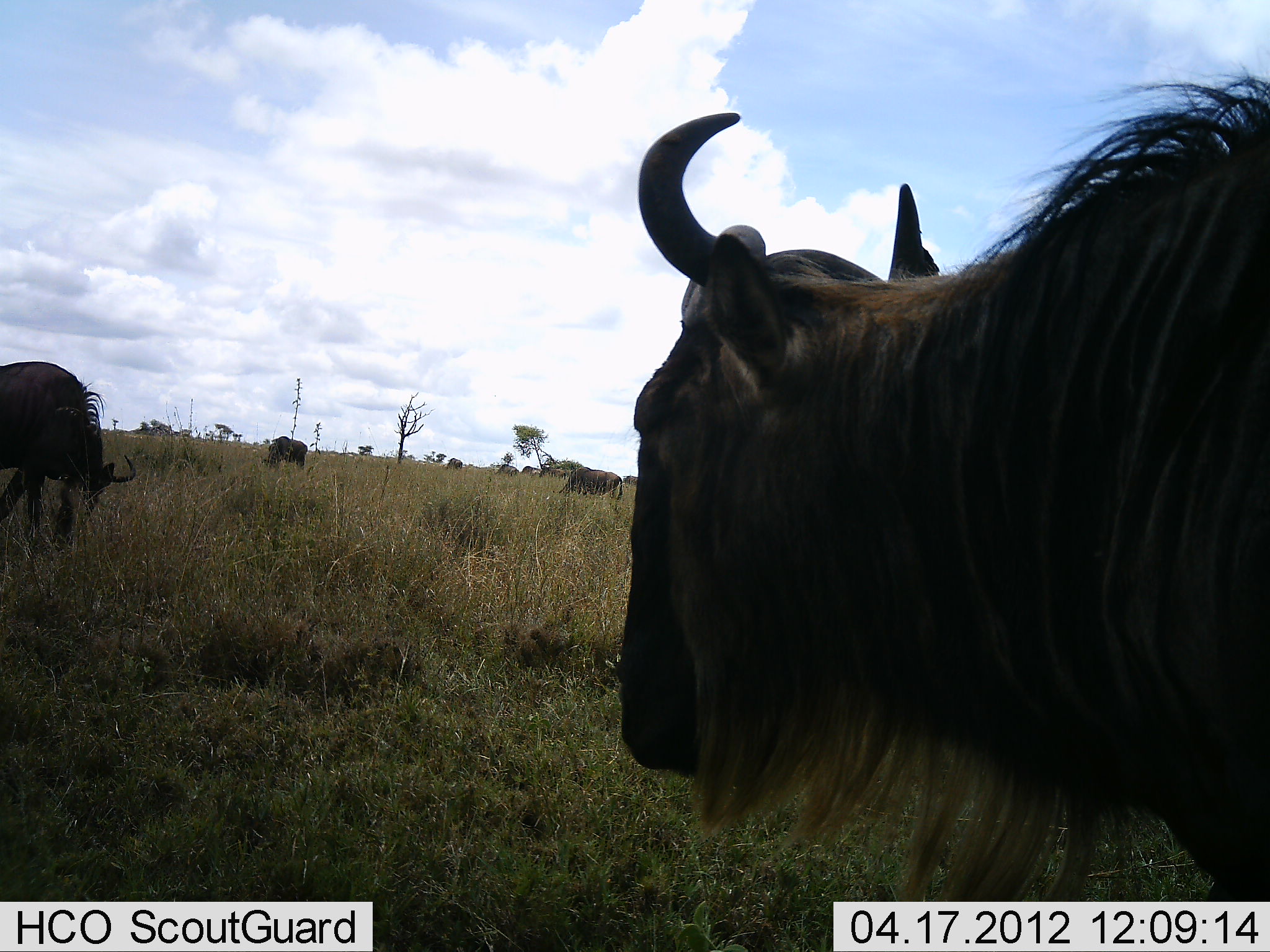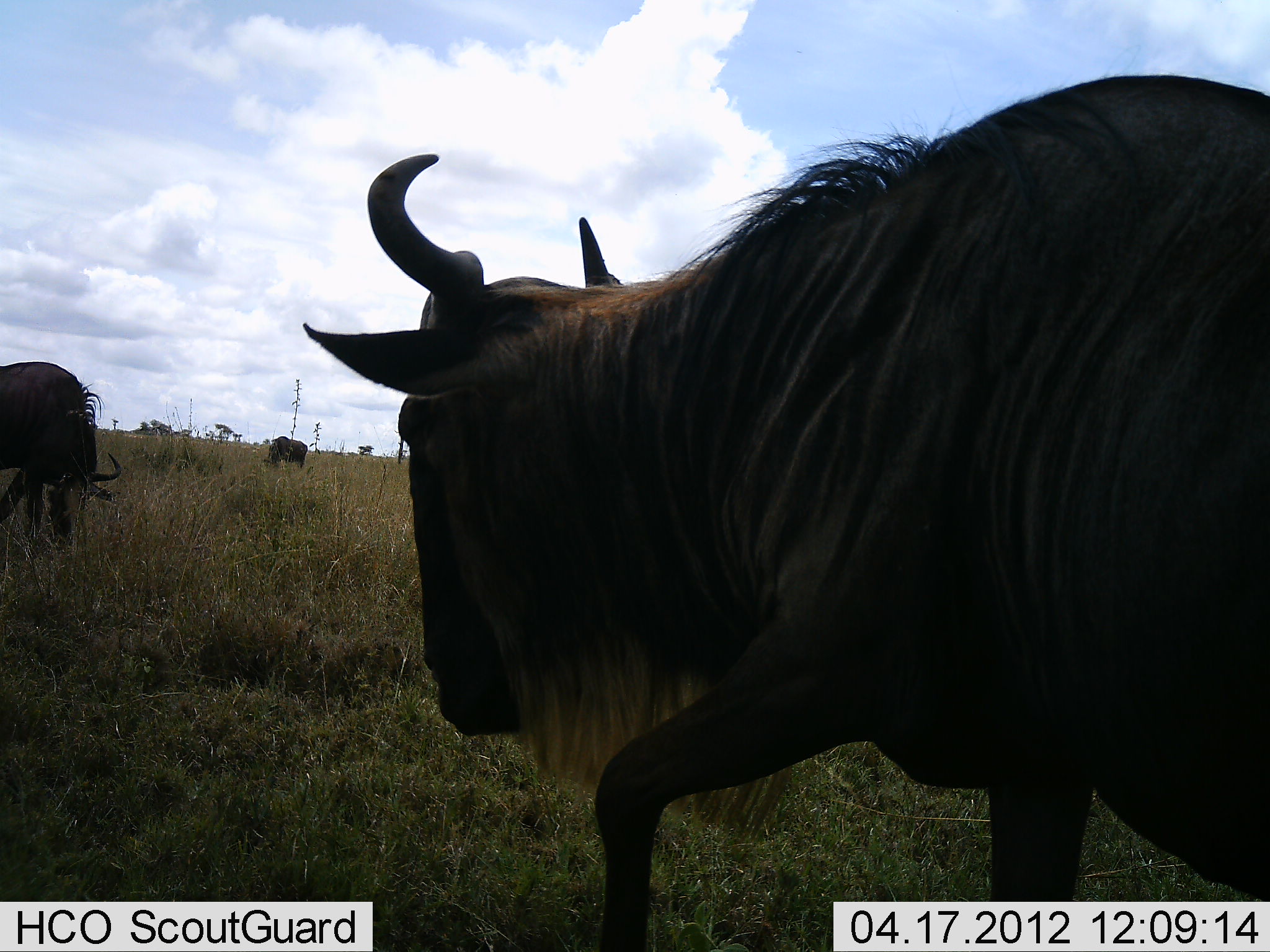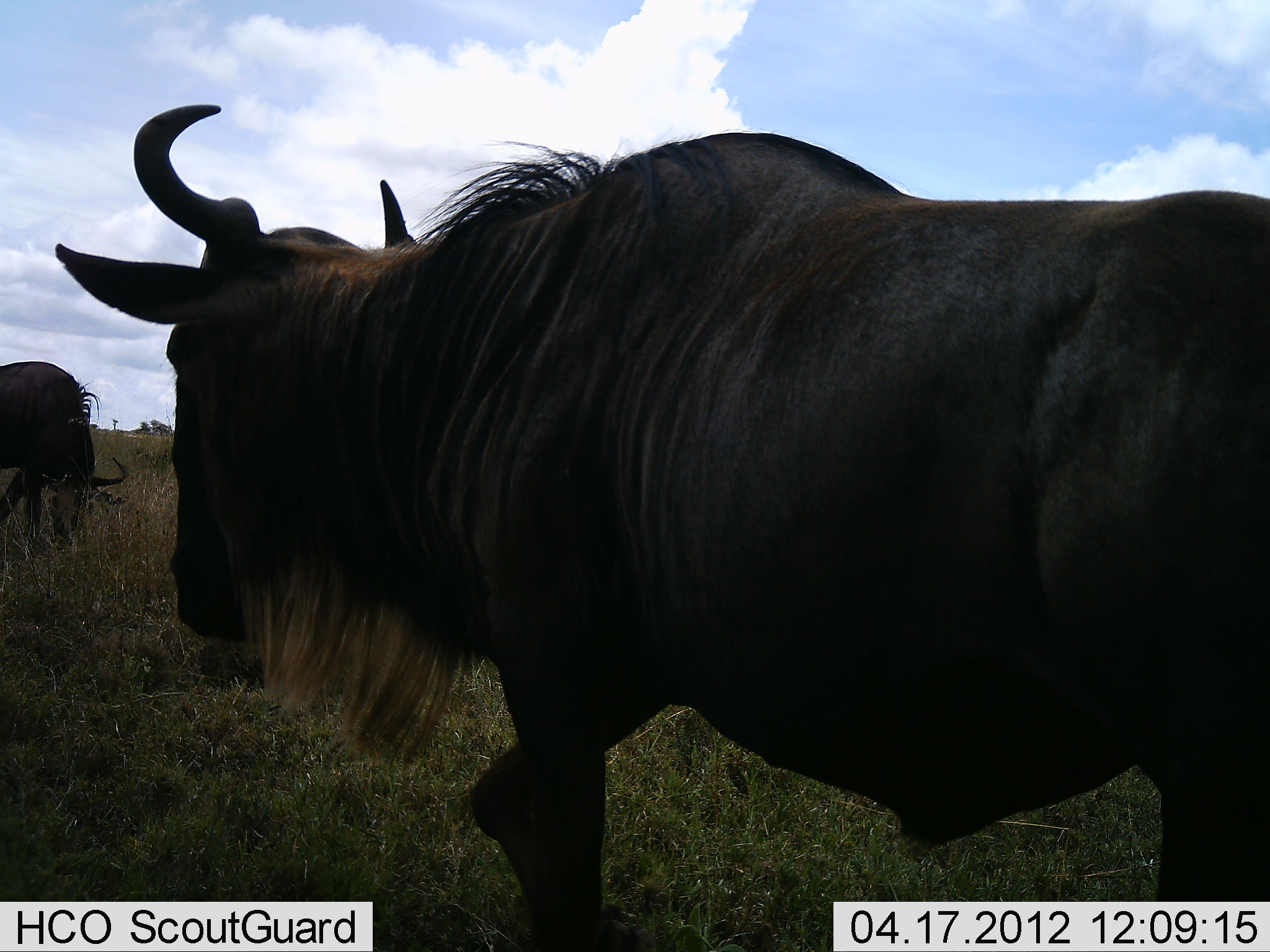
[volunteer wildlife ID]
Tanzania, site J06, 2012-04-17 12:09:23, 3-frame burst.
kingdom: Animalia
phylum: Chordata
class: Mammalia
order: Artiodactyla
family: Bovidae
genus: Connochaetes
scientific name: Connochaetes taurinus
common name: blue wildebeest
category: wildebeest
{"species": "wildebeest (blue wildebeest) (Connochaetes taurinus)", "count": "4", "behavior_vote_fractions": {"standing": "40%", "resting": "4%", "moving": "96%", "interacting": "0%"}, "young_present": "0%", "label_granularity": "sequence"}